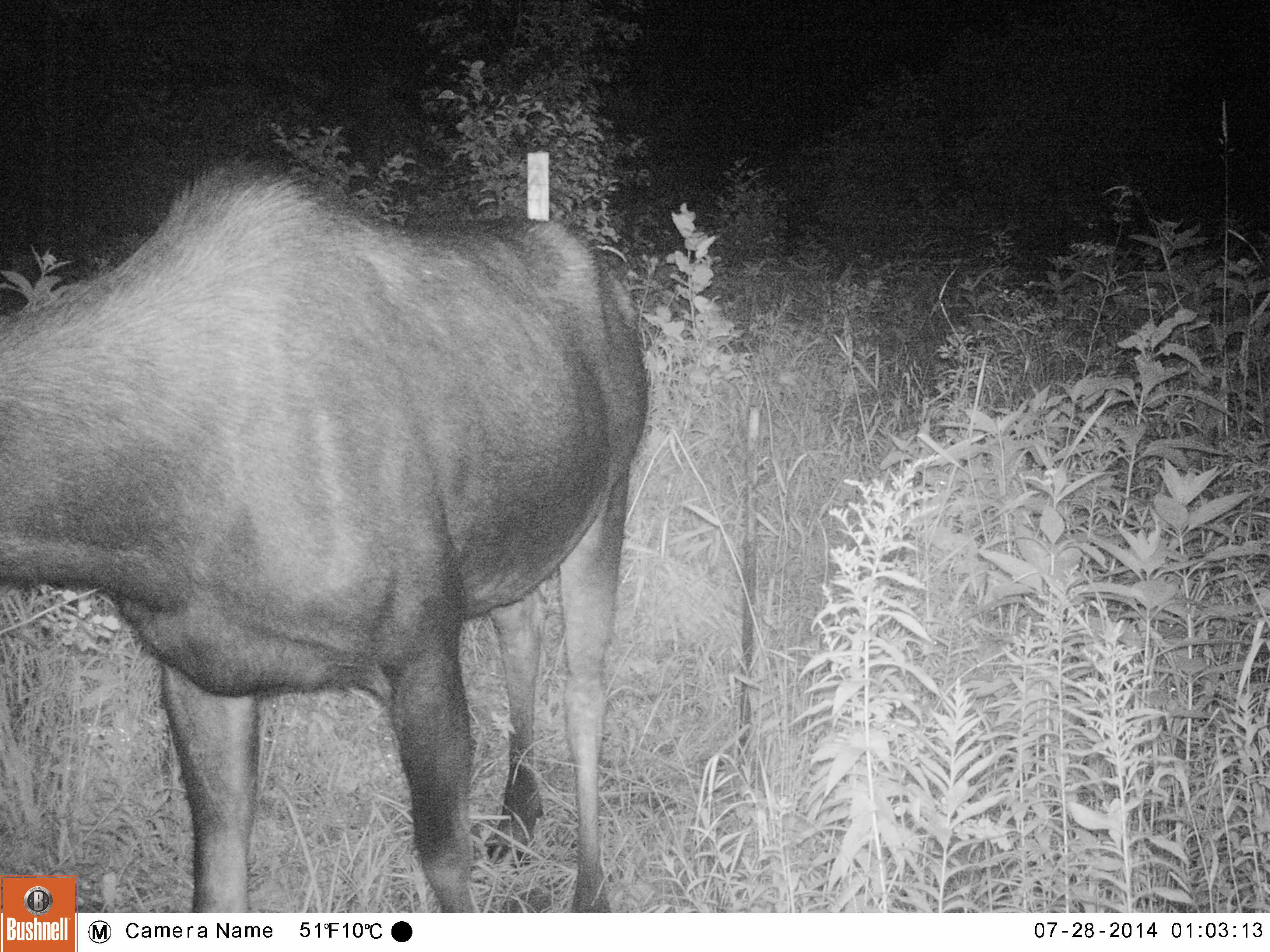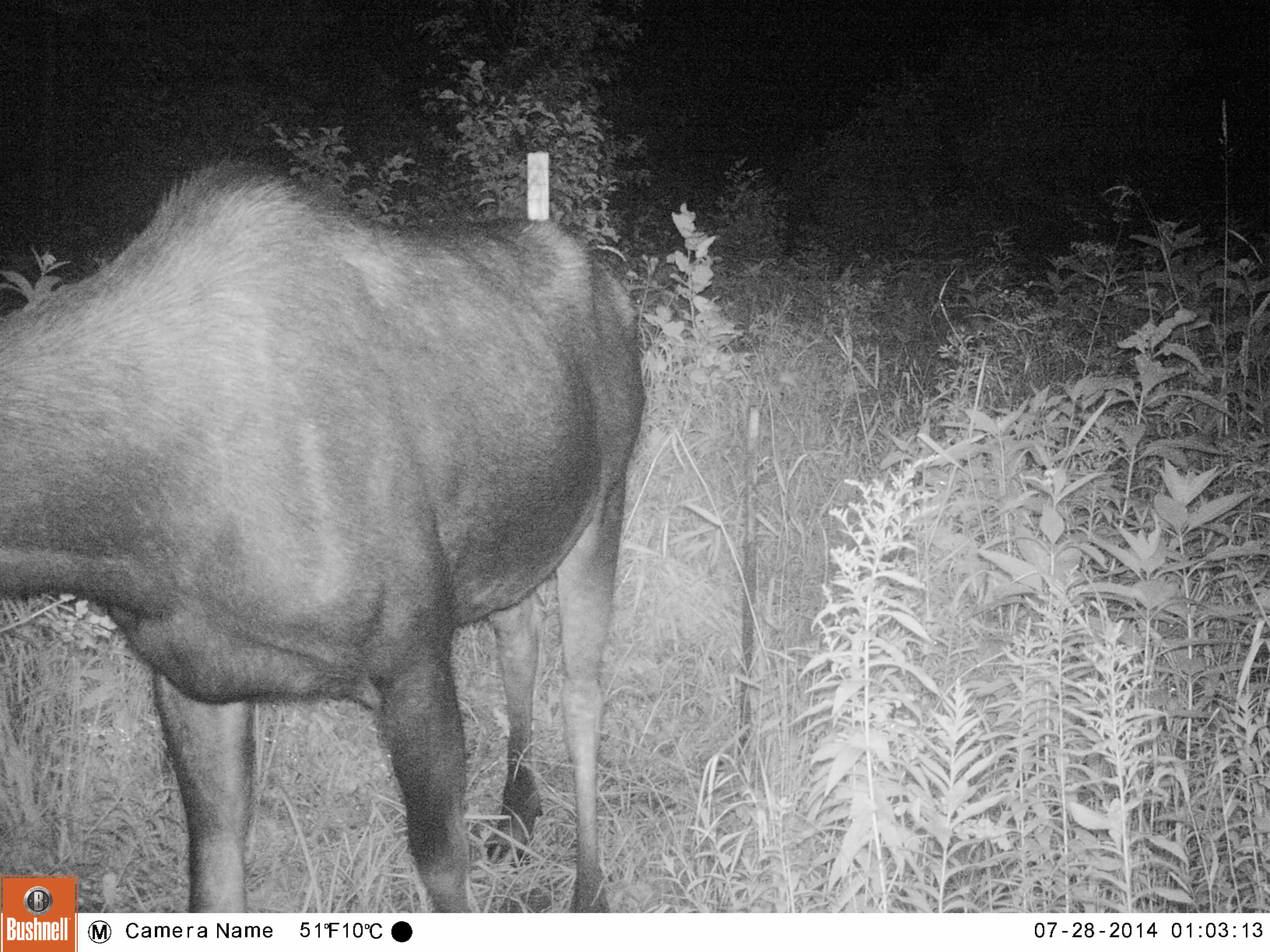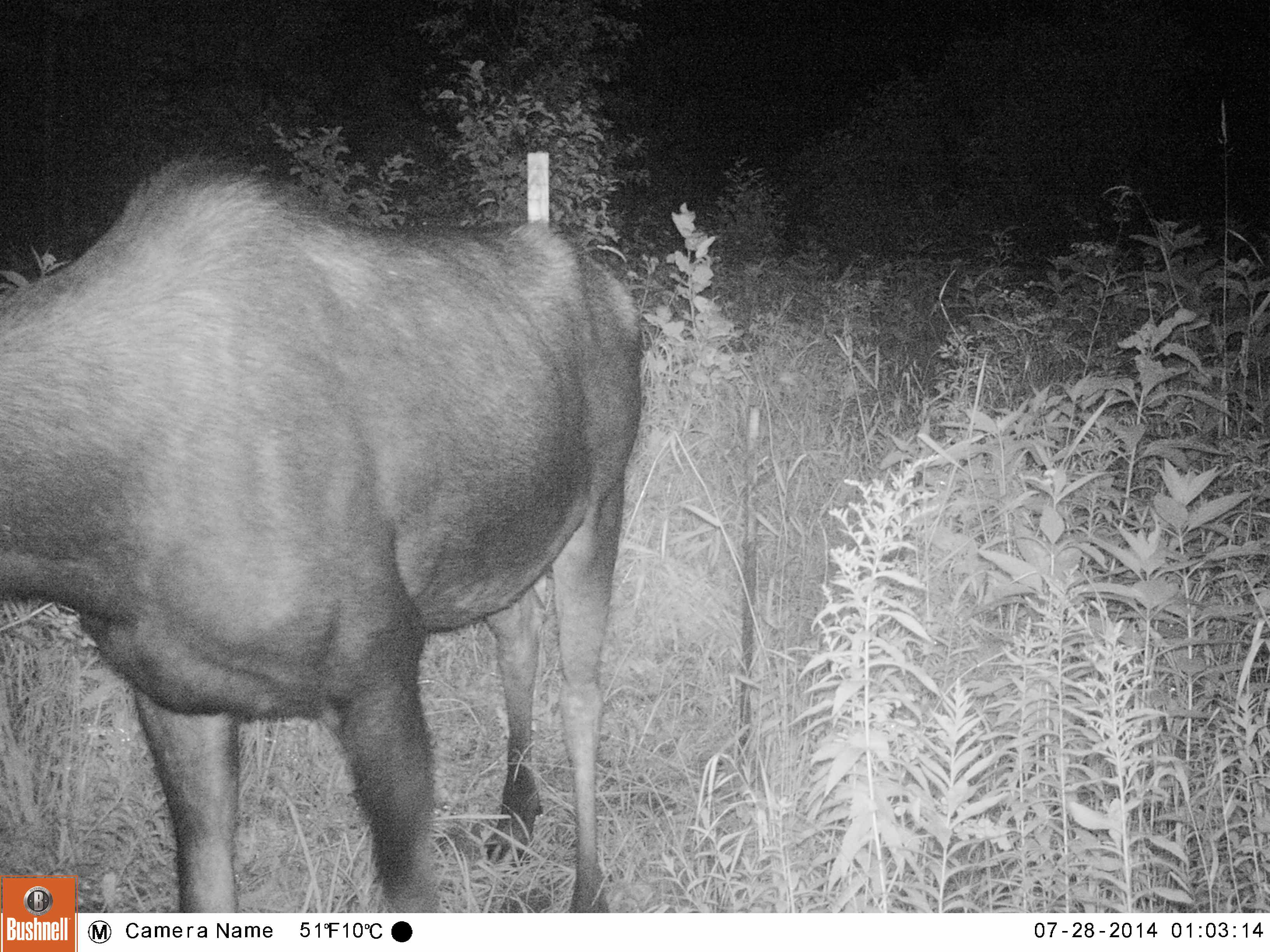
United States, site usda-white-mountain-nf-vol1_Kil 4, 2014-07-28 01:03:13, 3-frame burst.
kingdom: Animalia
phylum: Chordata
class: Mammalia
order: Artiodactyla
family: Cervidae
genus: Alces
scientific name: Alces alces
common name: moose